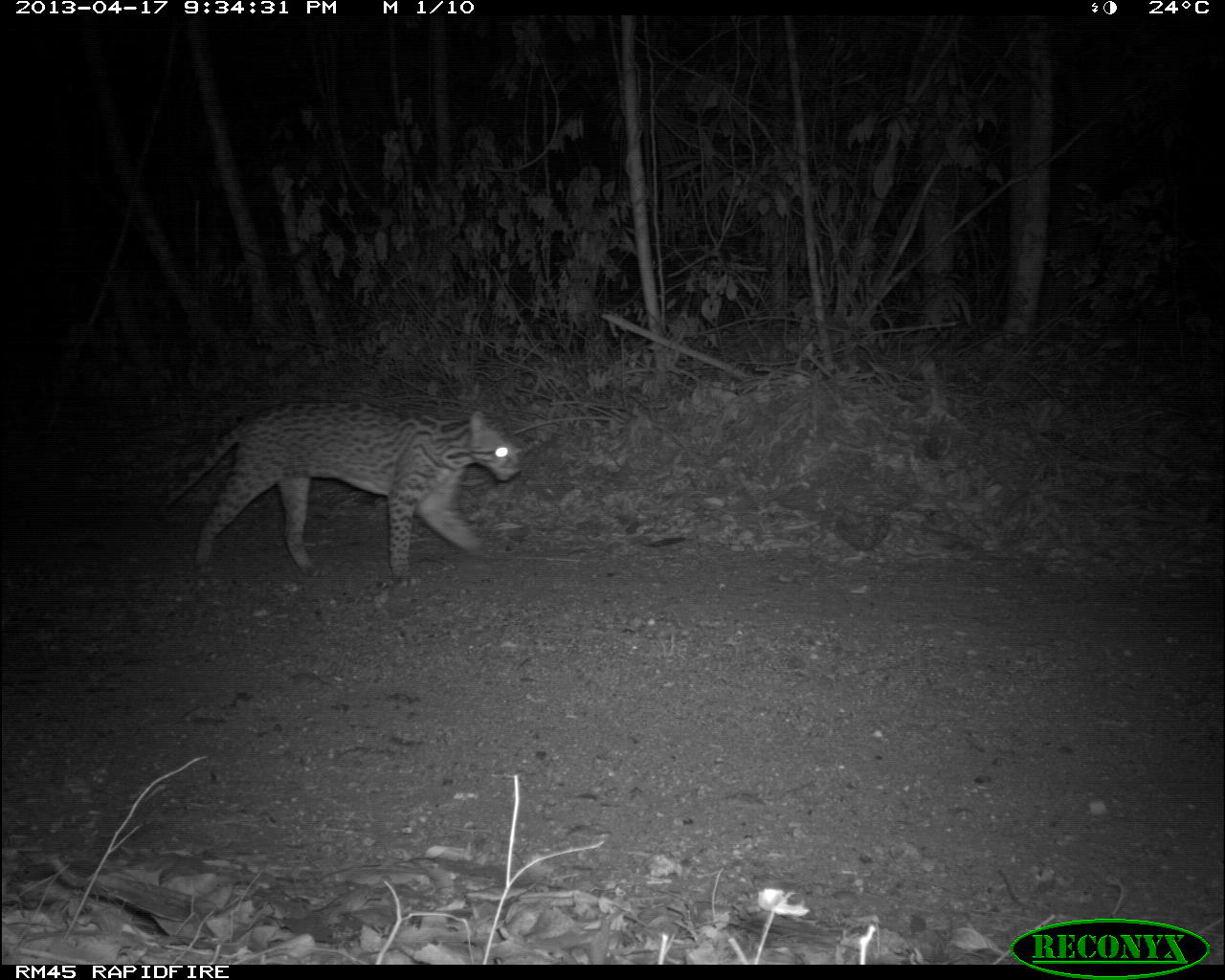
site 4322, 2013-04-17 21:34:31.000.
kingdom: Animalia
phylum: Chordata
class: Mammalia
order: Carnivora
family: Felidae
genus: Leopardus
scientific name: Leopardus pardalis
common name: ocelot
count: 1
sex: male